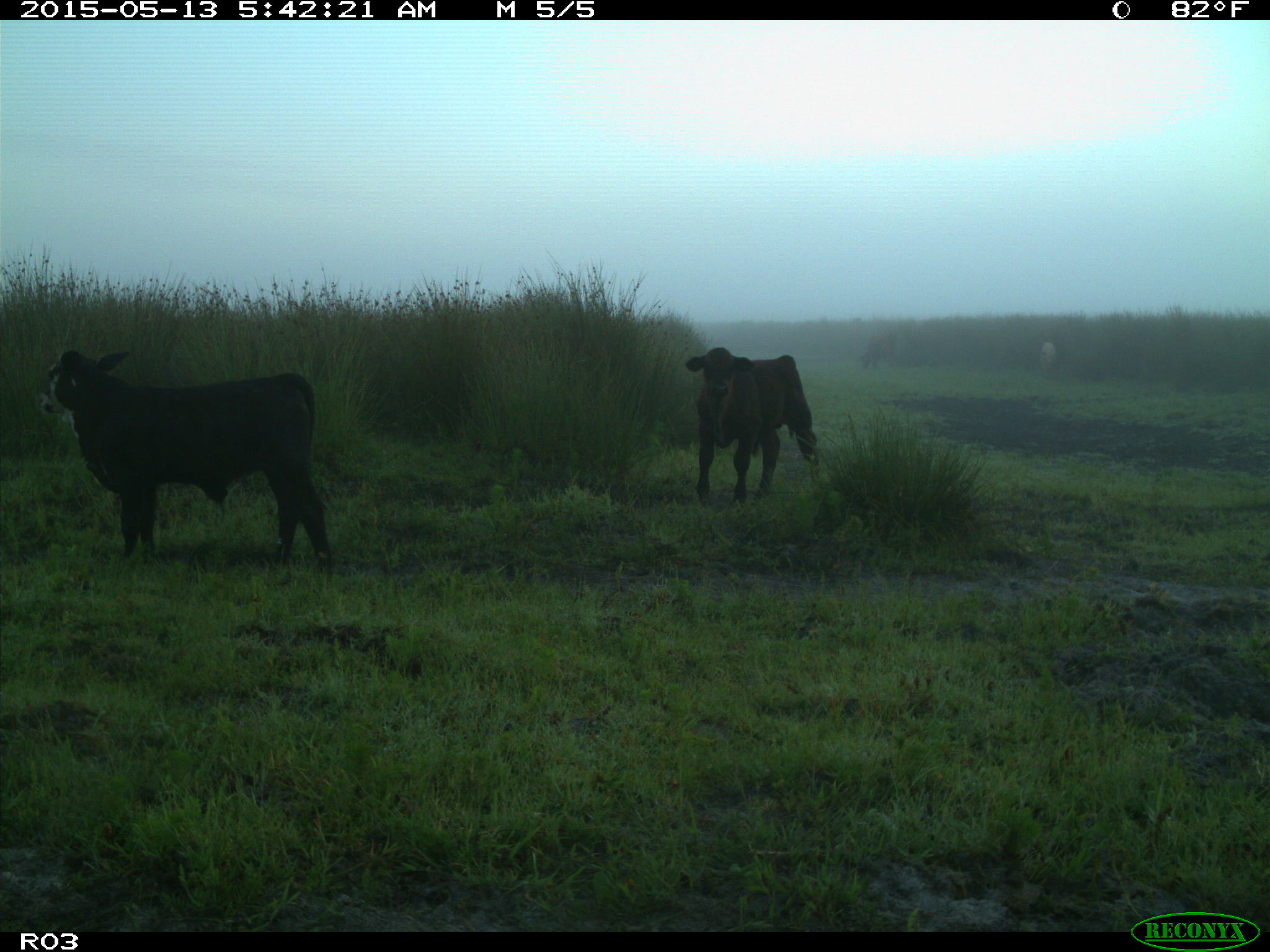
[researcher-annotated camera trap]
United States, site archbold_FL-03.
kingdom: Animalia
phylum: Chordata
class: Mammalia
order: Artiodactyla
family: Bovidae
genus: Bos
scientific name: Bos taurus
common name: domestic cow